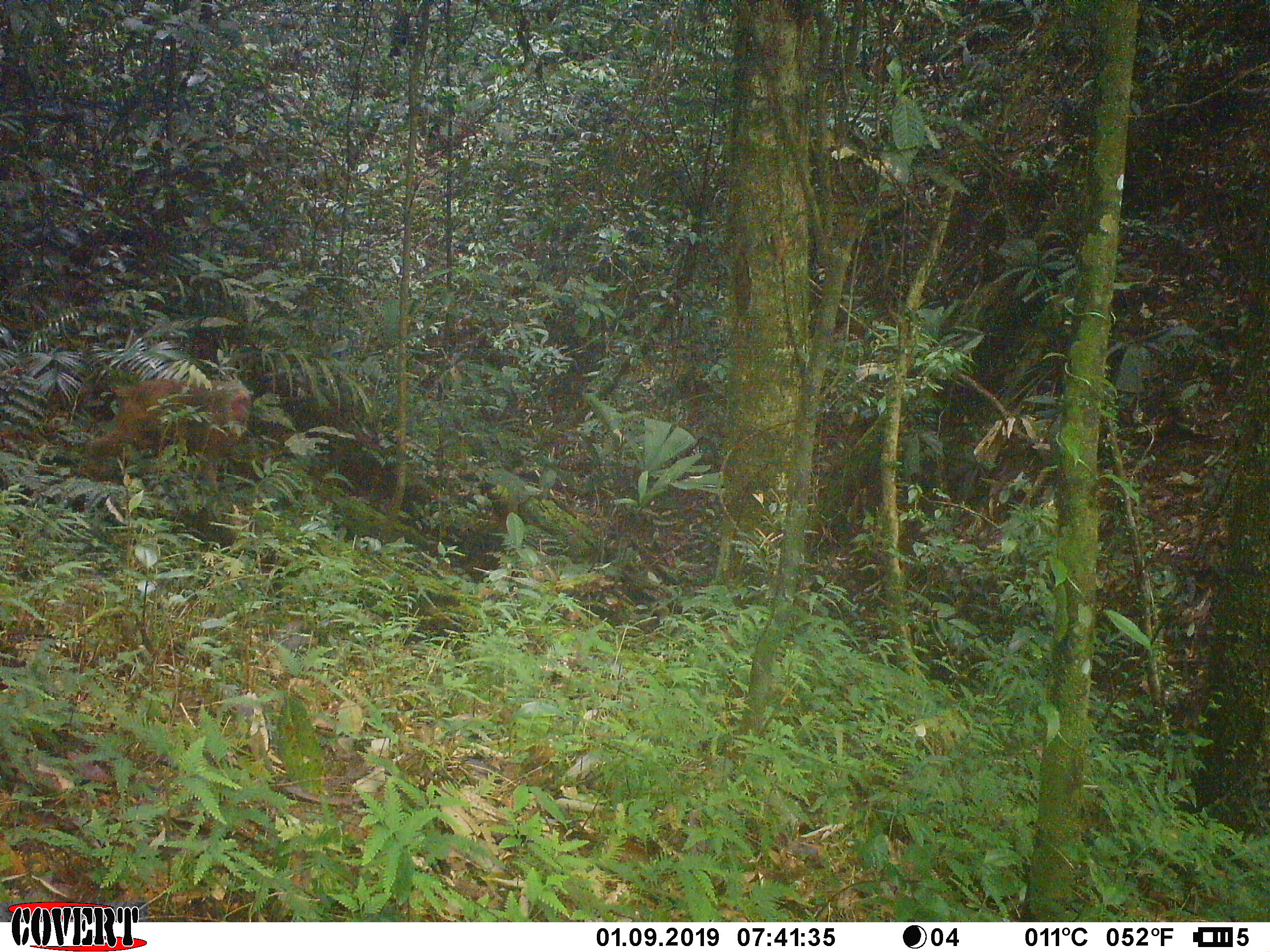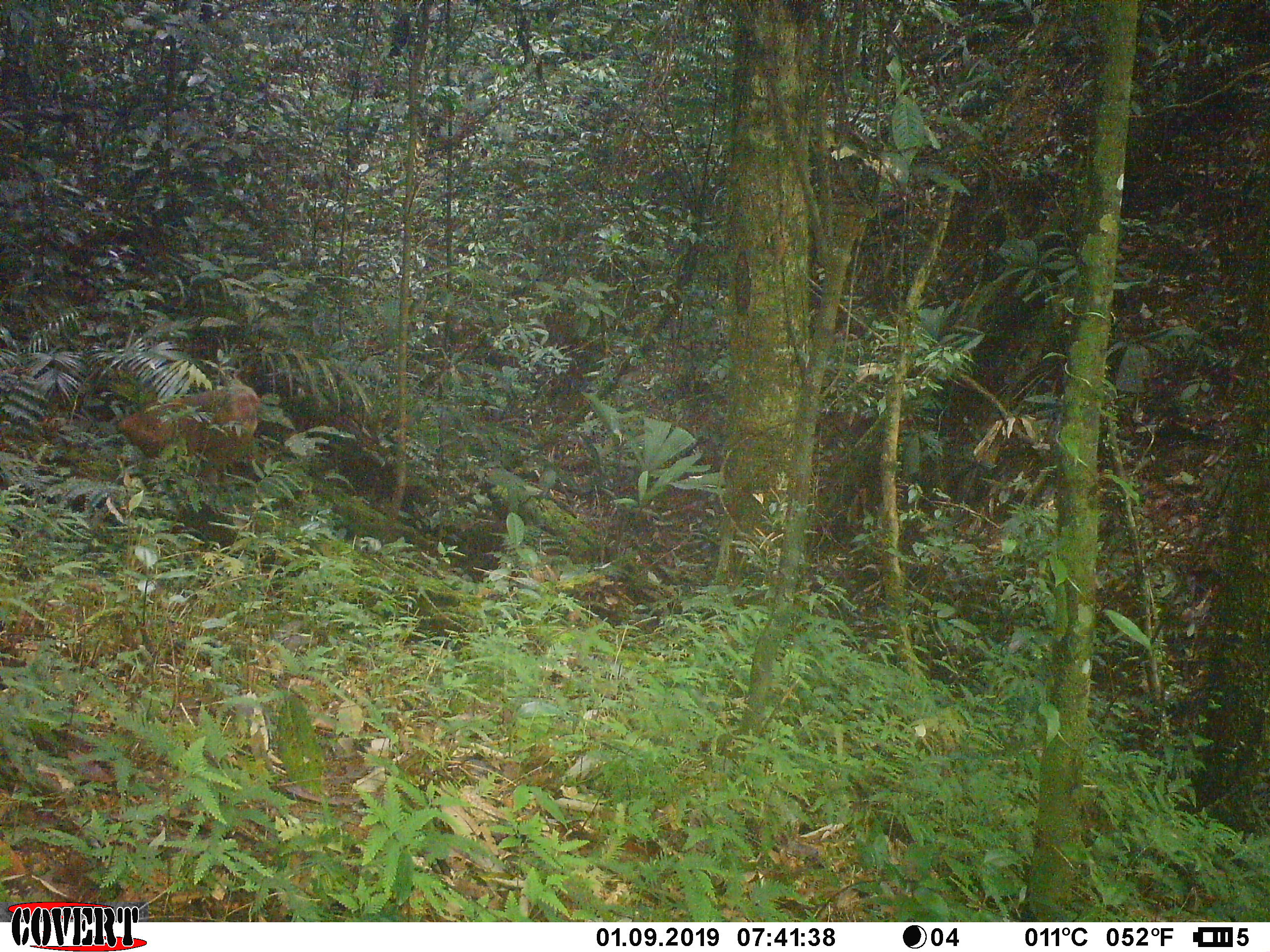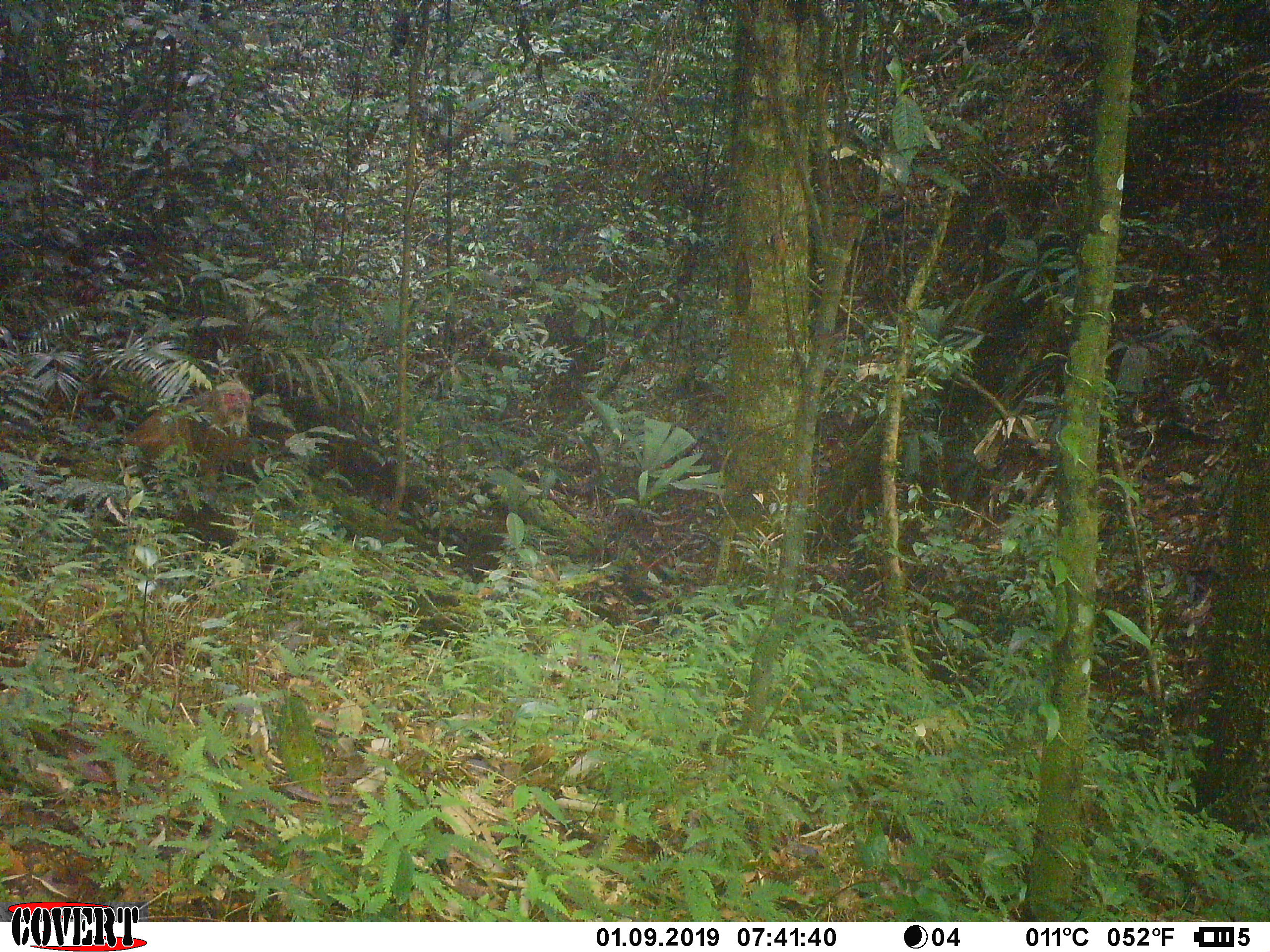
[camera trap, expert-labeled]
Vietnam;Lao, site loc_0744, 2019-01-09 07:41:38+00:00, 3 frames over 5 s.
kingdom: Animalia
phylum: Chordata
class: Mammalia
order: Primates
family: Cercopithecidae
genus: Macaca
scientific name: Macaca arctoides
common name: stump-tailed macaque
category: stump tailed macaque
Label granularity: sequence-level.